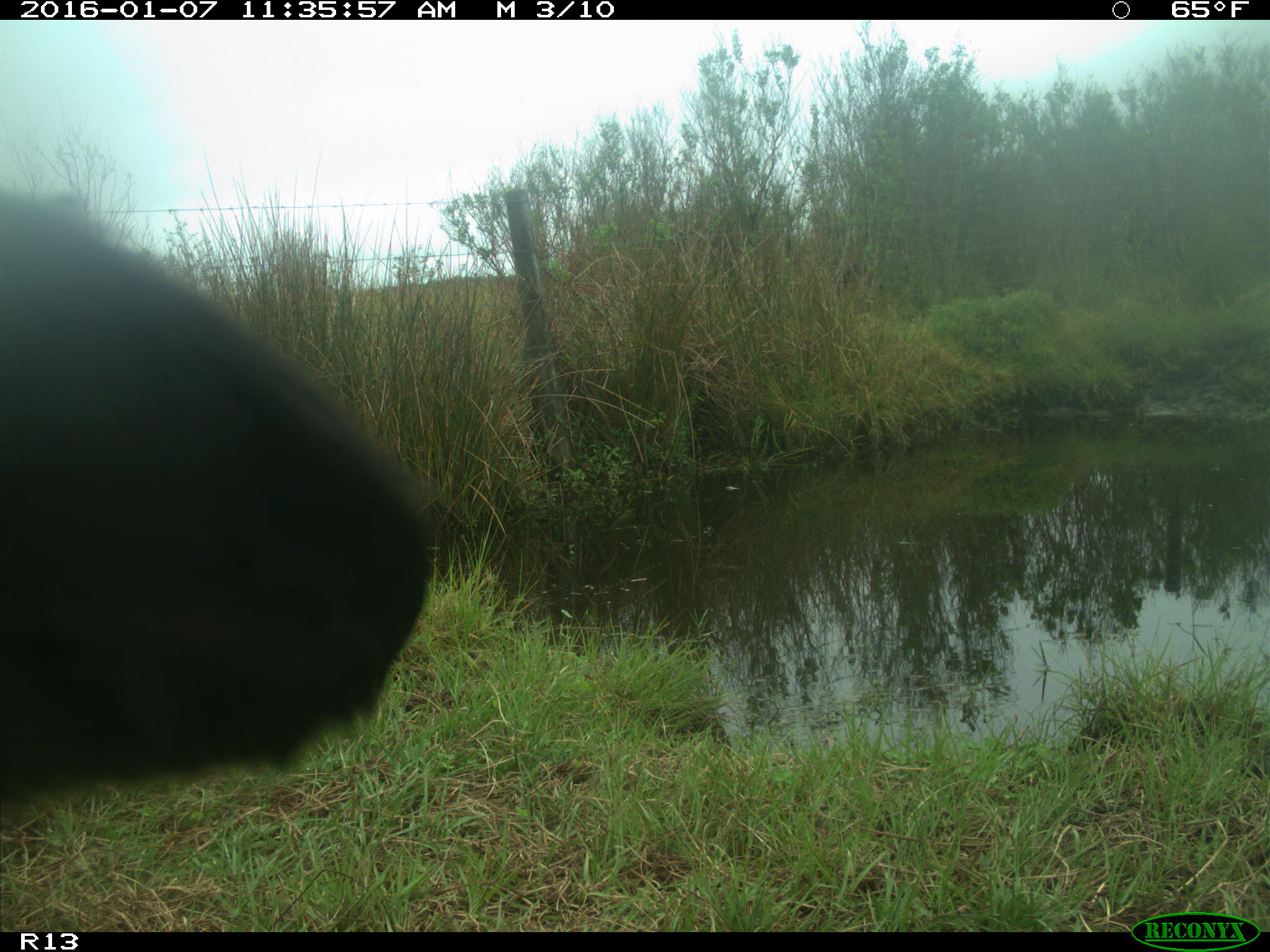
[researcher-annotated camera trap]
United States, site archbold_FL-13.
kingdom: Animalia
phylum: Chordata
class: Mammalia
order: Artiodactyla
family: Bovidae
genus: Bos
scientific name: Bos taurus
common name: domestic cow